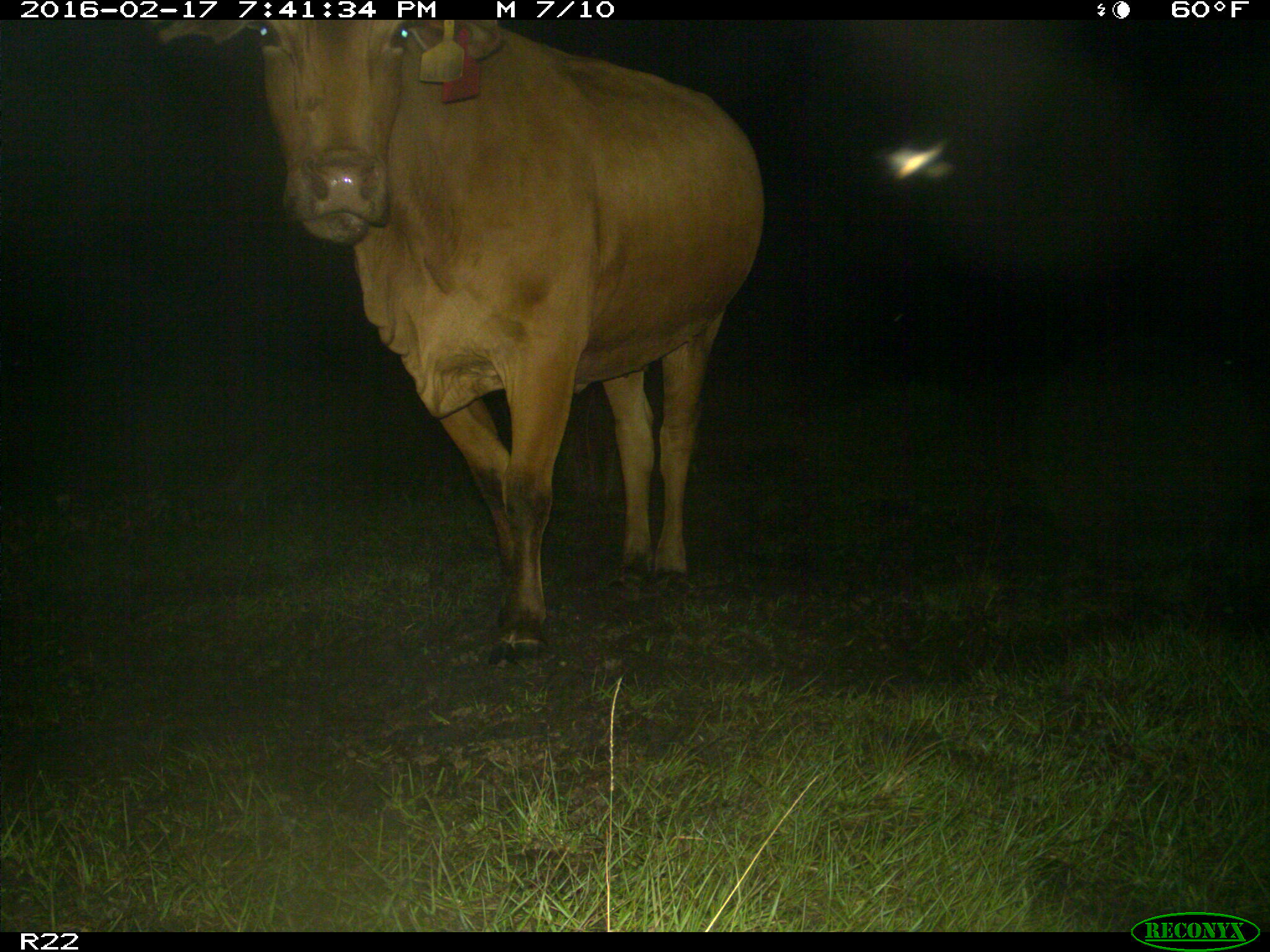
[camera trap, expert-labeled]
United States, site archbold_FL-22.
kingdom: Animalia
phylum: Chordata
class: Mammalia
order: Artiodactyla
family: Bovidae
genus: Bos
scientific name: Bos taurus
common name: domestic cow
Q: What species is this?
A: Bos taurus (domestic cow).